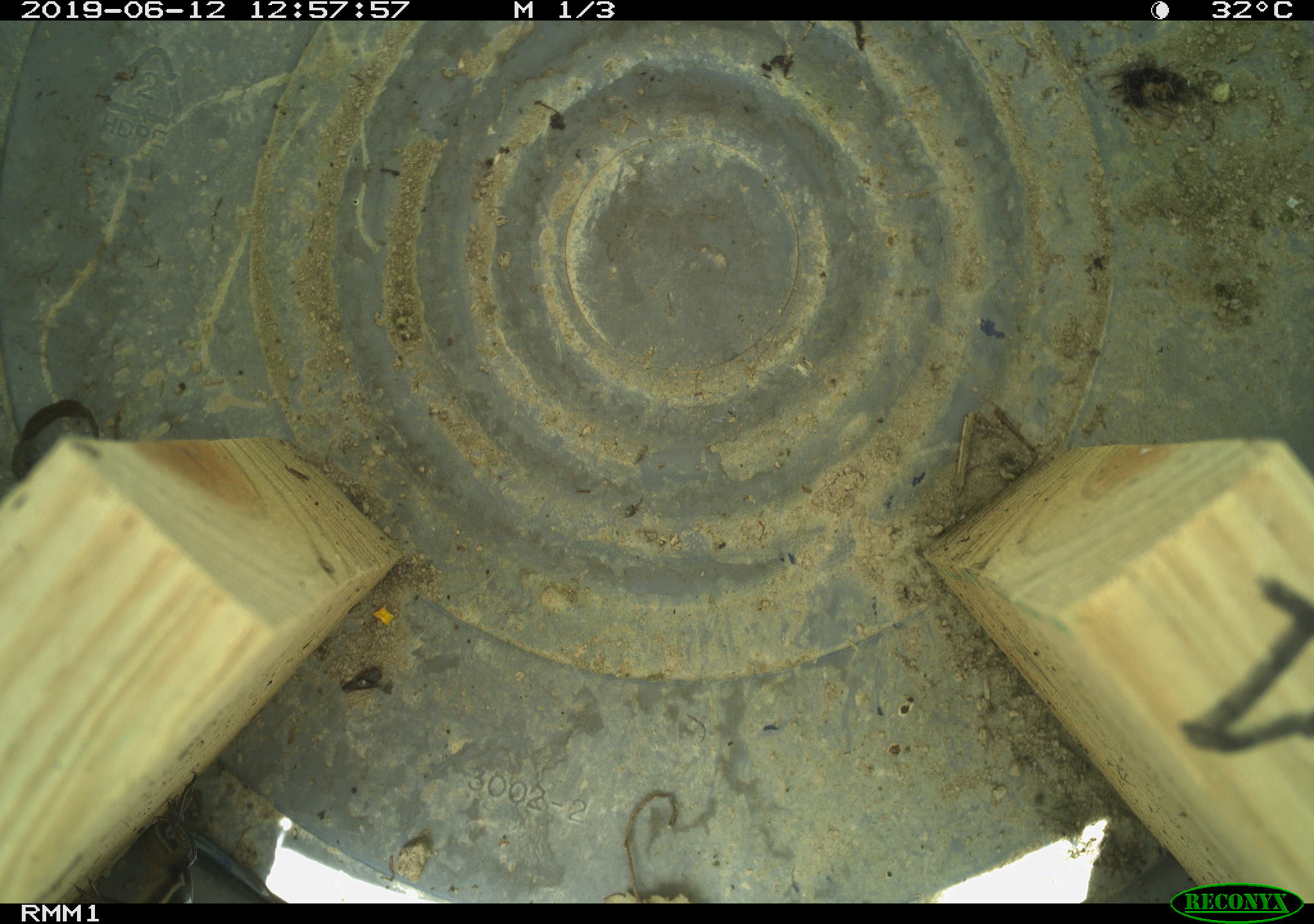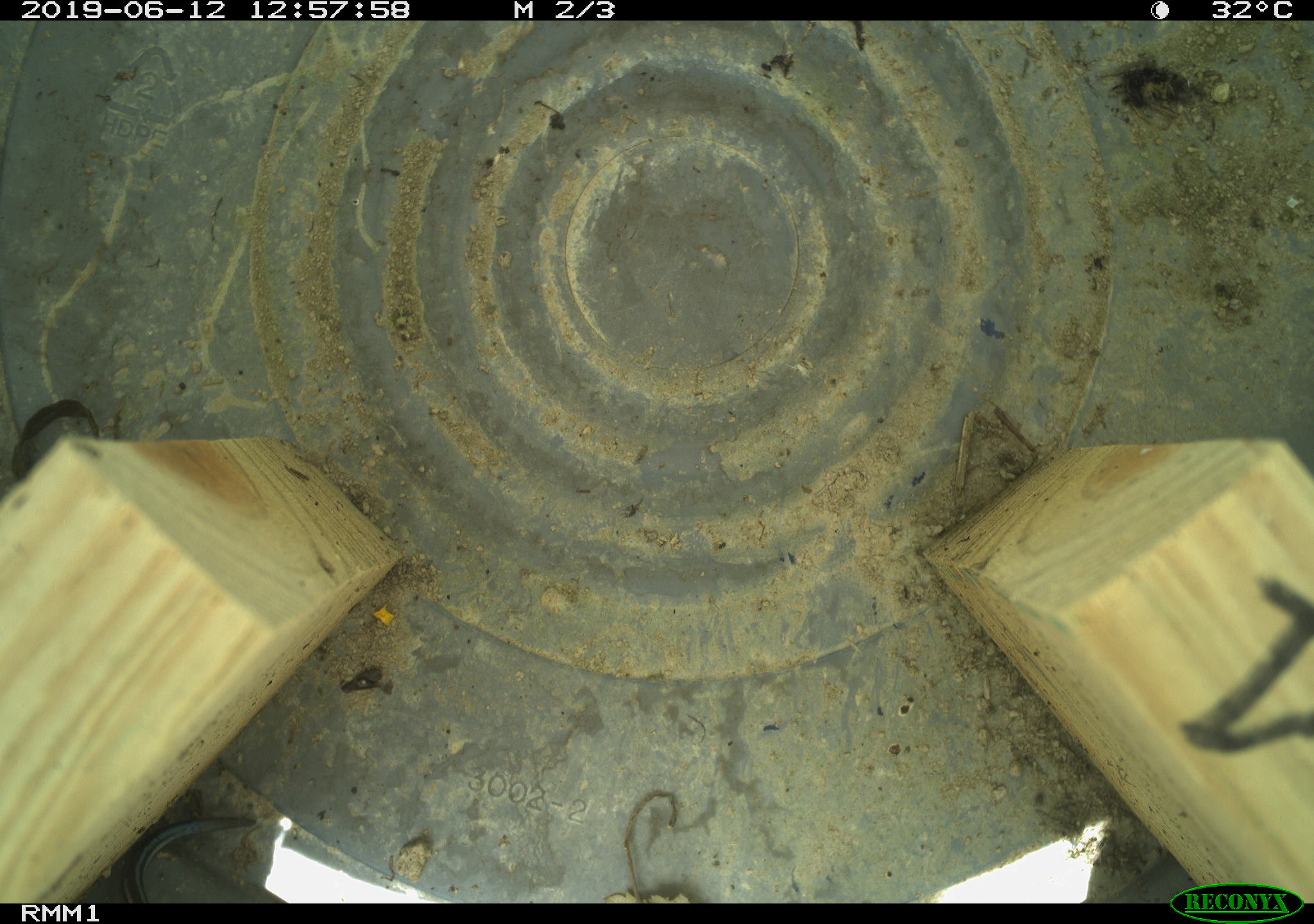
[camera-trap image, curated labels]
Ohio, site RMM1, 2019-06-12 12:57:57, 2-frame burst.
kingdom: Animalia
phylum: Chordata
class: Reptilia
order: Squamata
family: Scincidae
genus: Plestiodon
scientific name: Plestiodon fasciatus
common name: common five-lined skink